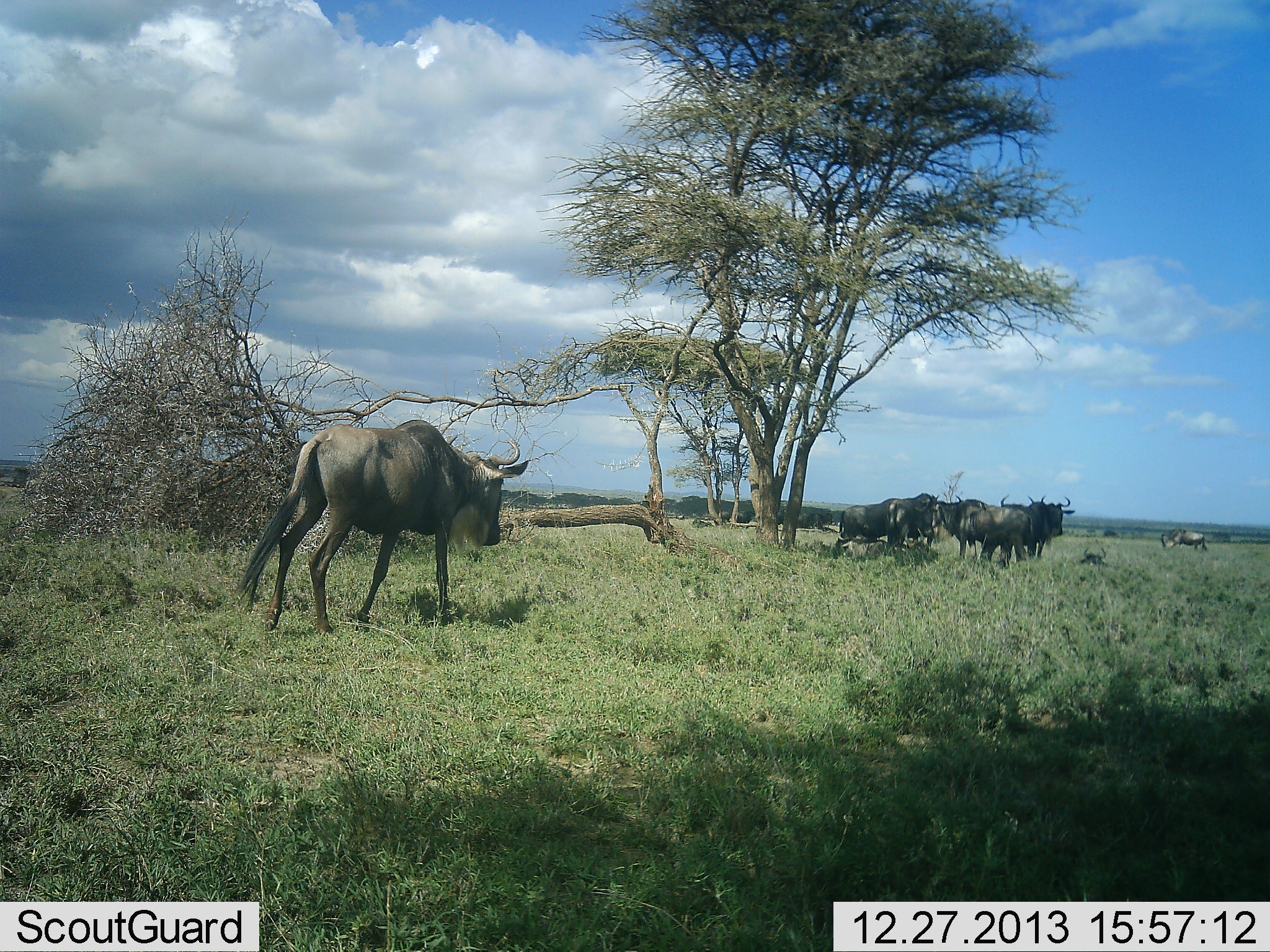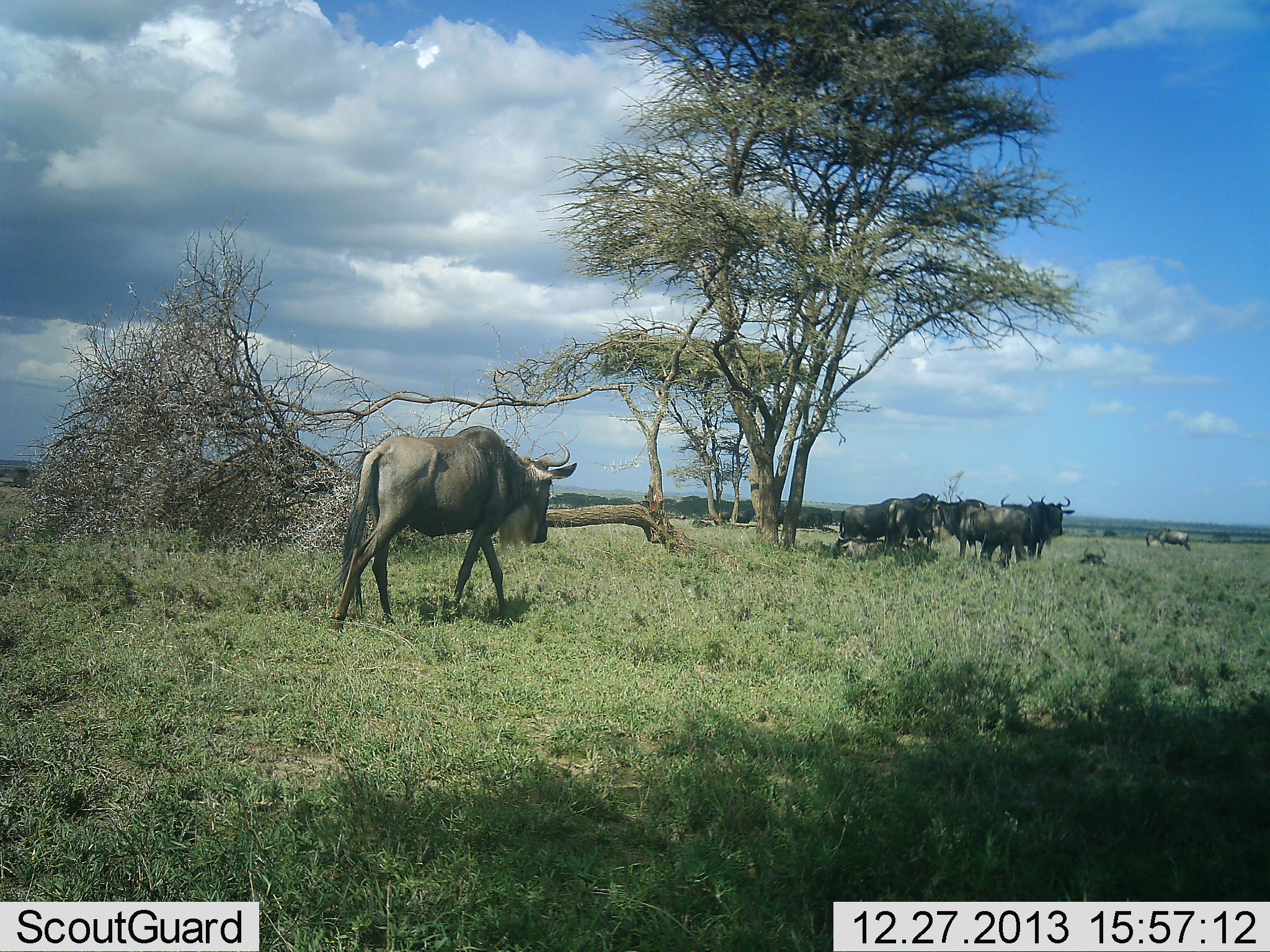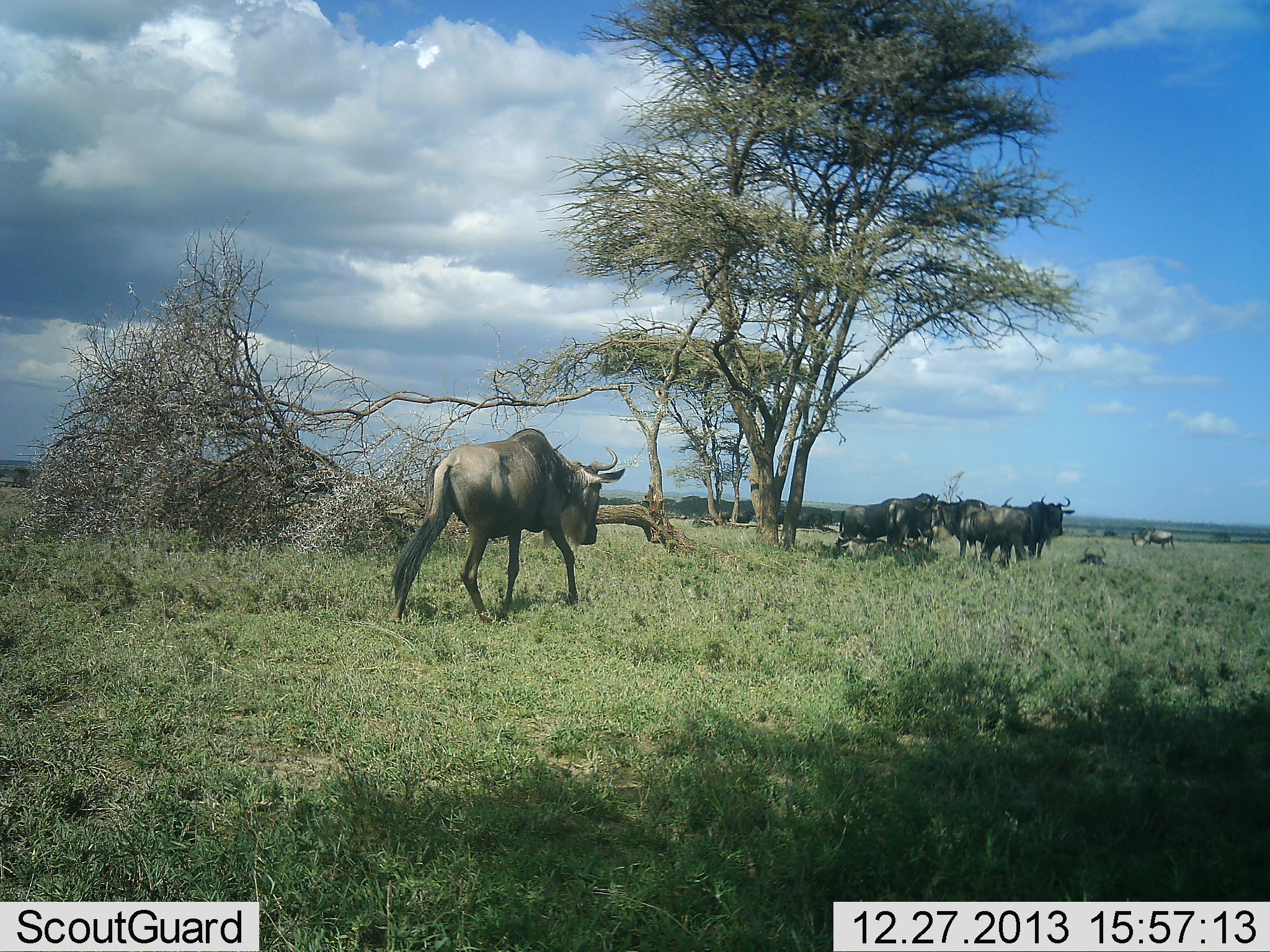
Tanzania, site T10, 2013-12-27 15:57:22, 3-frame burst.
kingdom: Animalia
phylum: Chordata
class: Mammalia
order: Artiodactyla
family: Bovidae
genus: Connochaetes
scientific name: Connochaetes taurinus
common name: blue wildebeest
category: wildebeest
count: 8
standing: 90%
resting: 10%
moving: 100%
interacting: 0%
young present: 0%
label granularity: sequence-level